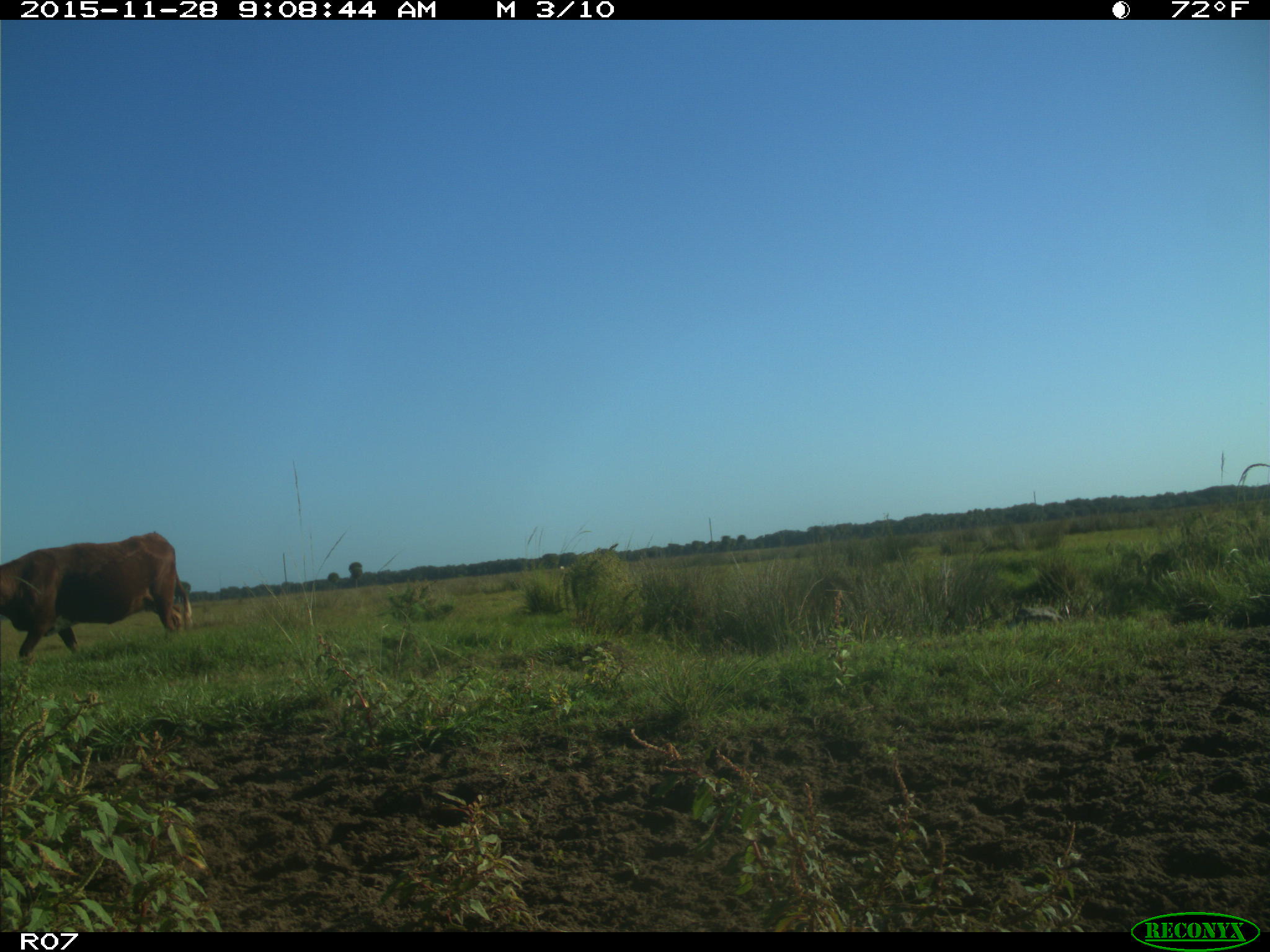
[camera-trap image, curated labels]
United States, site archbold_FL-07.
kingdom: Animalia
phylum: Chordata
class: Mammalia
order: Artiodactyla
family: Bovidae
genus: Bos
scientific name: Bos taurus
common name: domestic cow